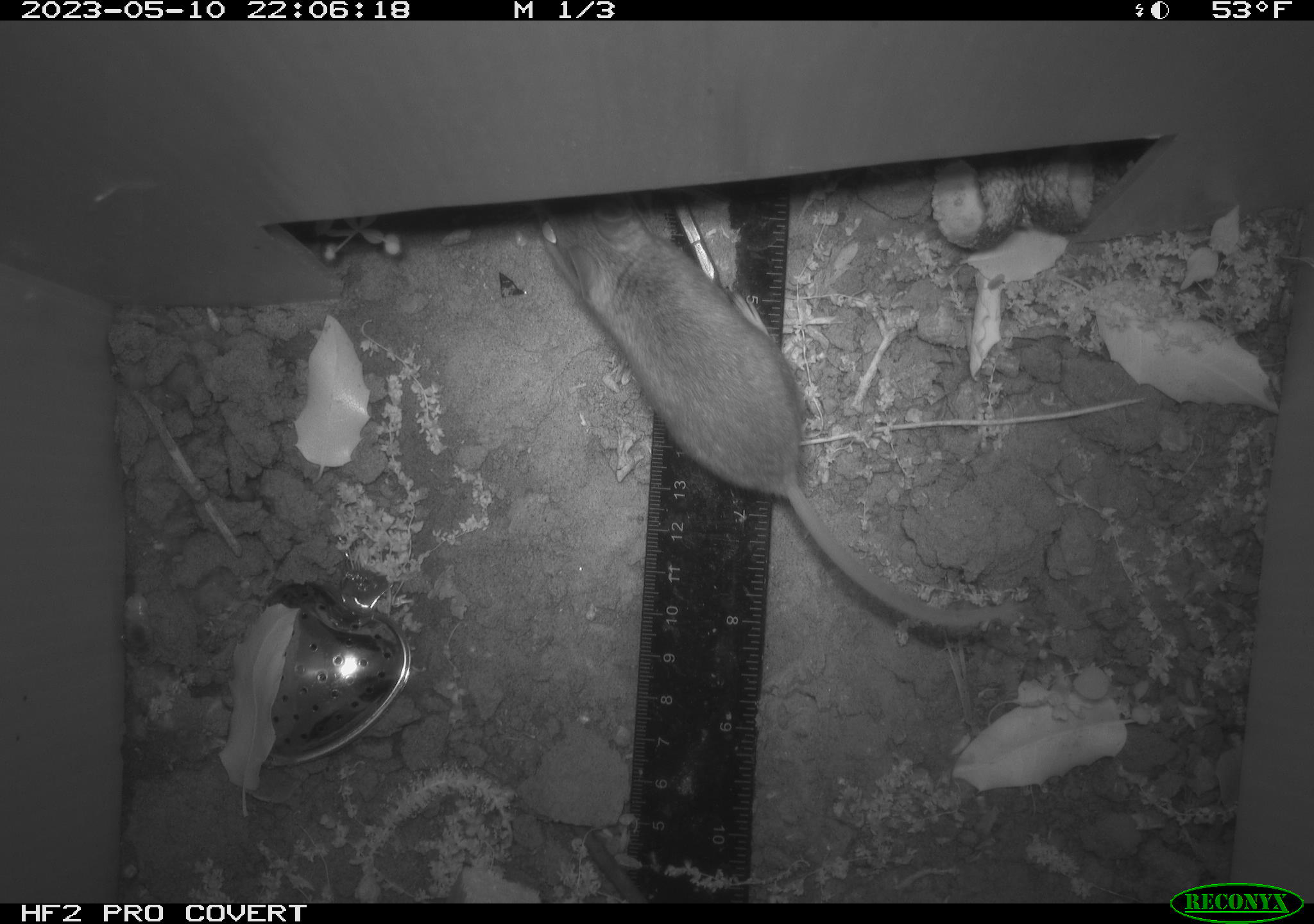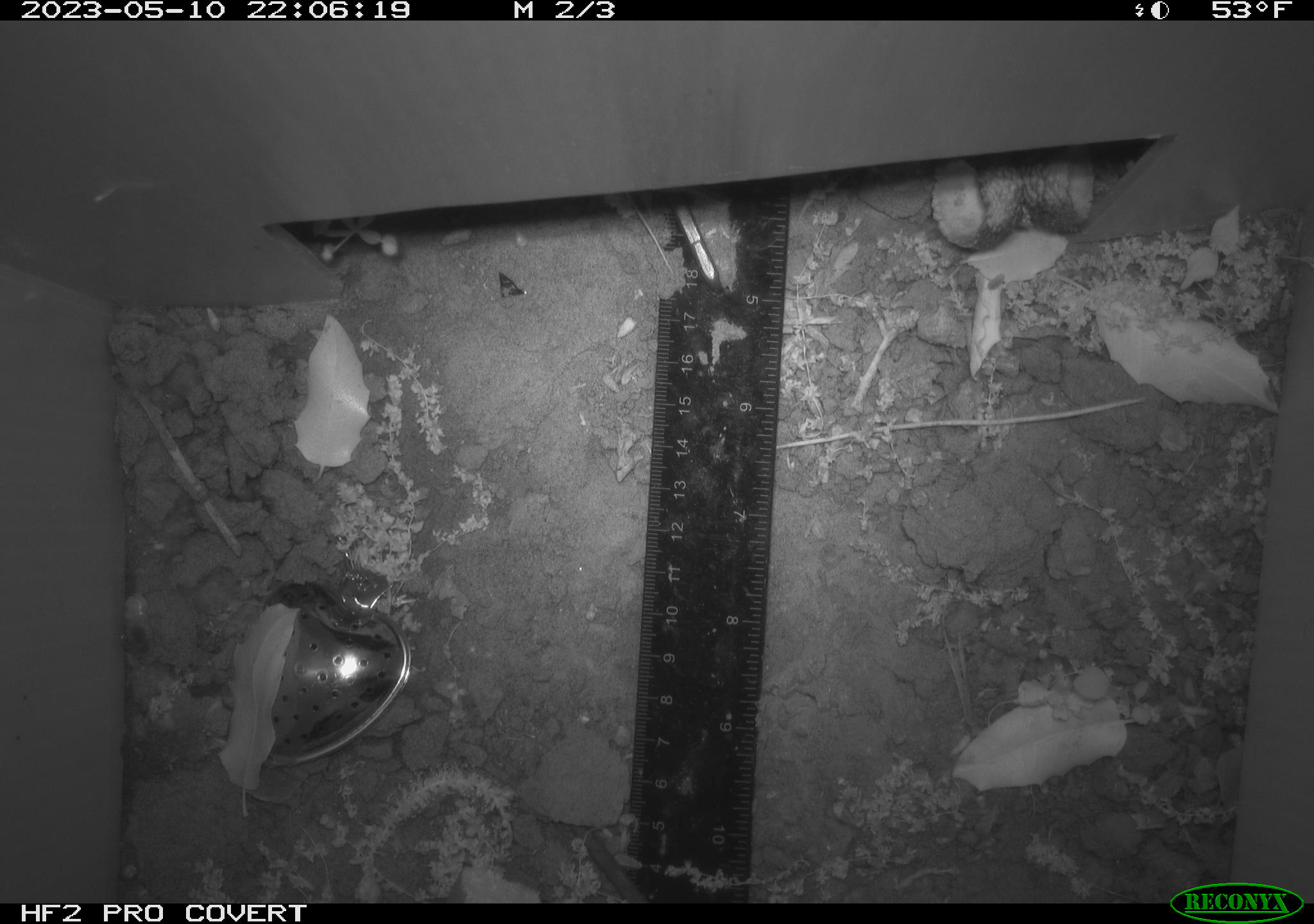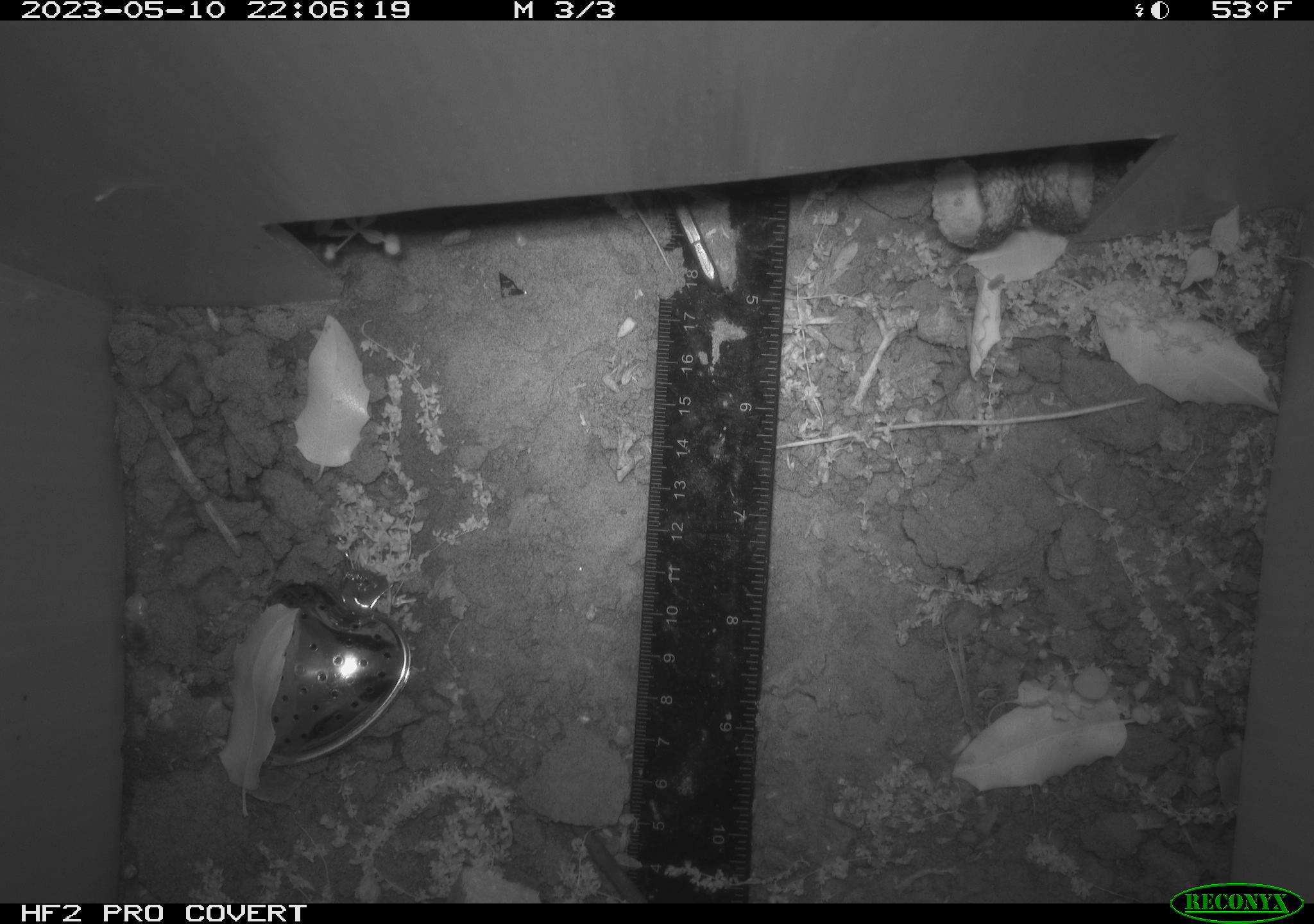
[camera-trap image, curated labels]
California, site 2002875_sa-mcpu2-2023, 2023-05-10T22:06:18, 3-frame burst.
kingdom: Animalia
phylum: Chordata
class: Mammalia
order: Rodentia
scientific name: Rodentia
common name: mouse species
Mouse species (Rodentia).